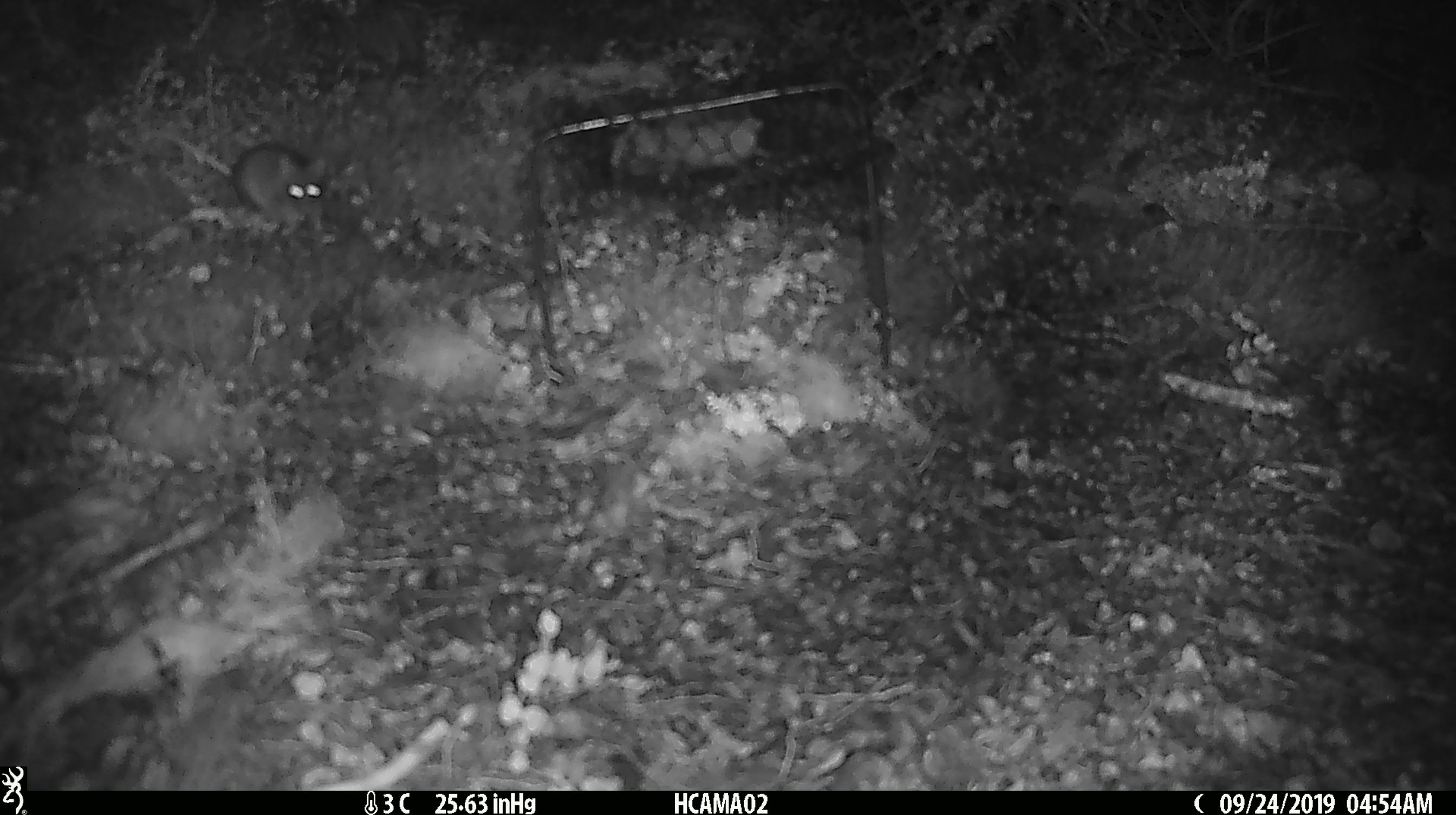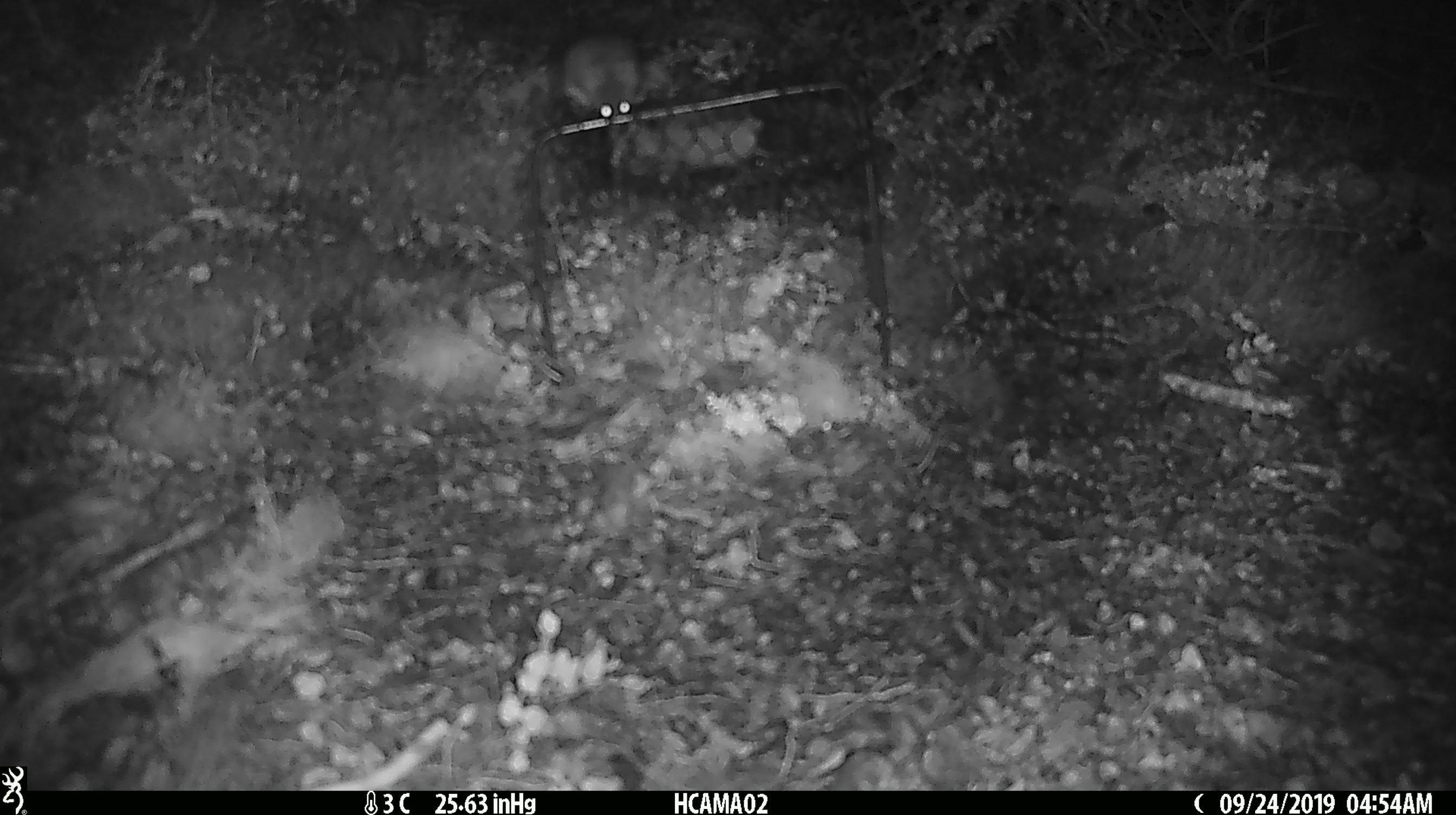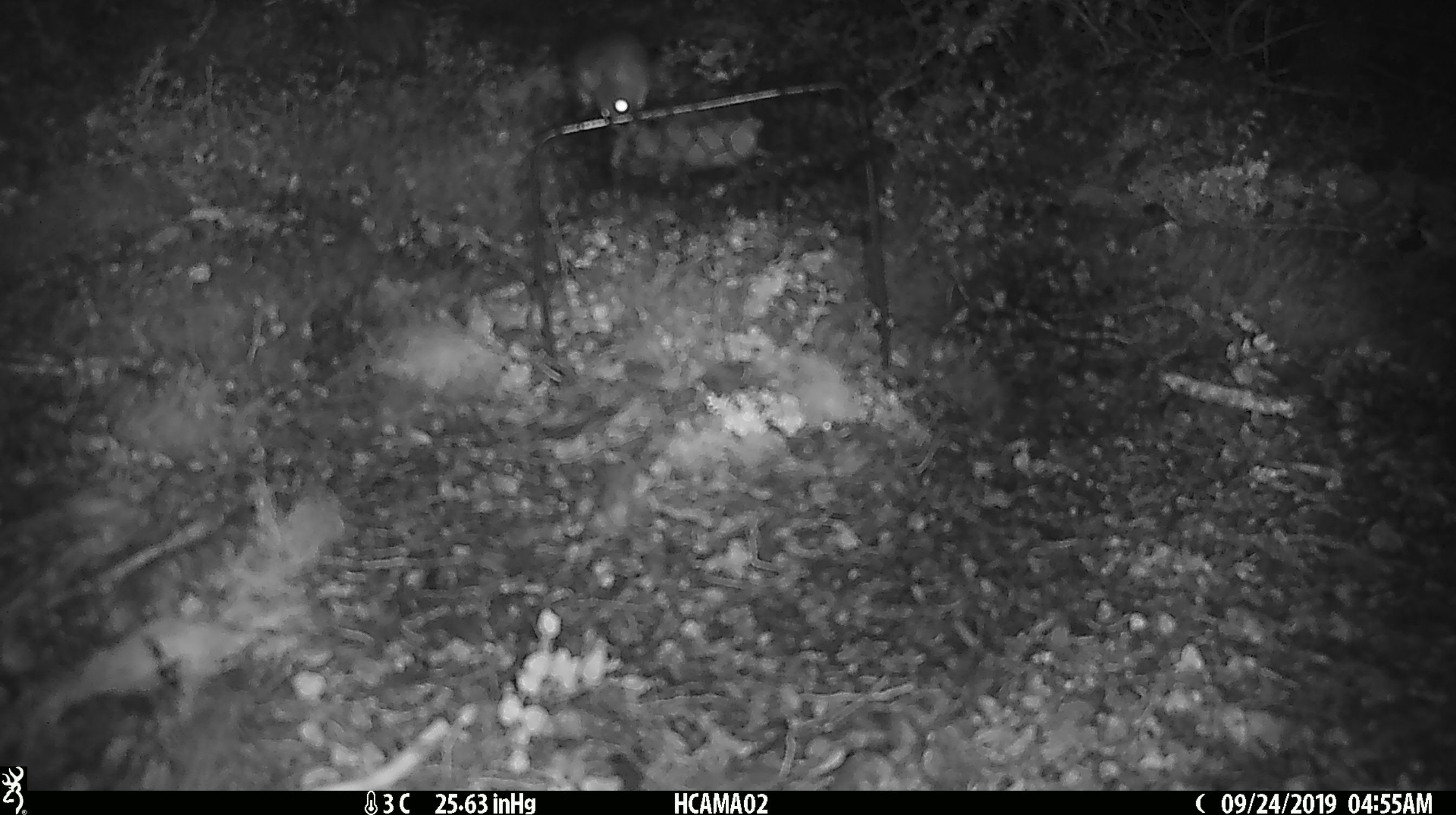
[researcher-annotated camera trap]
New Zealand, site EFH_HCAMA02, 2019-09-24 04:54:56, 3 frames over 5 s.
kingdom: Animalia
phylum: Chordata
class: Mammalia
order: Rodentia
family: Muridae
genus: Mus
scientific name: Mus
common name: mouse